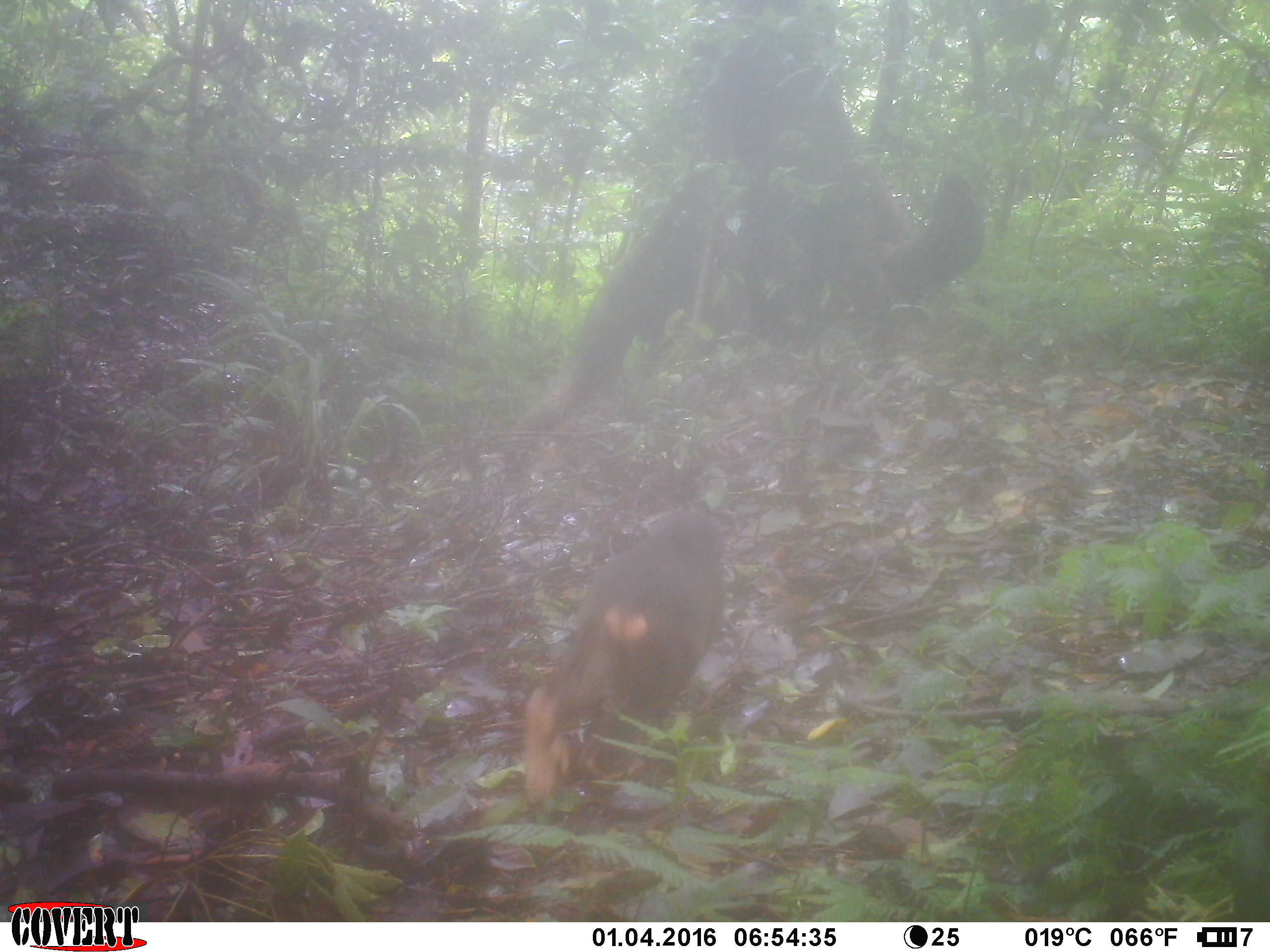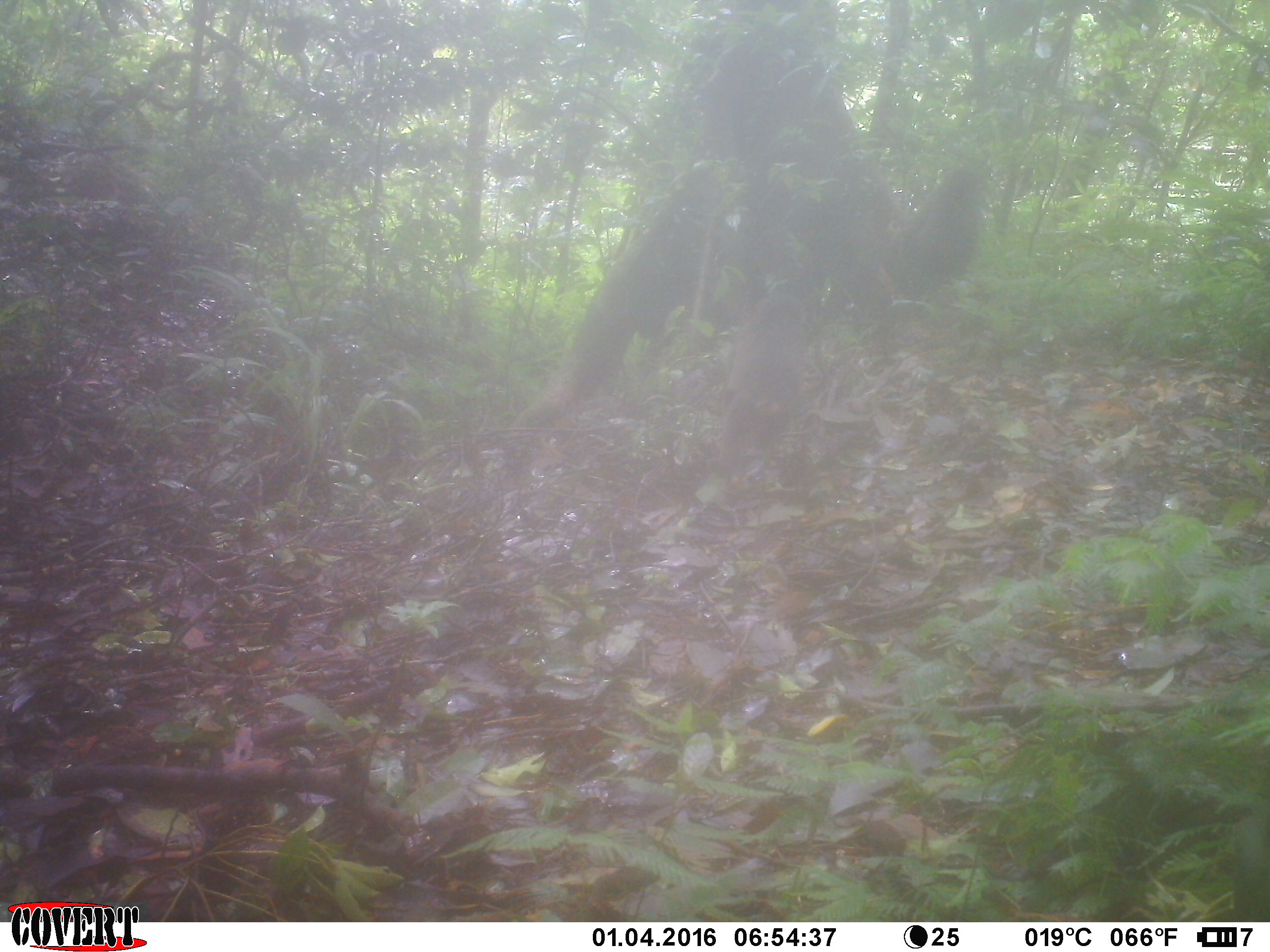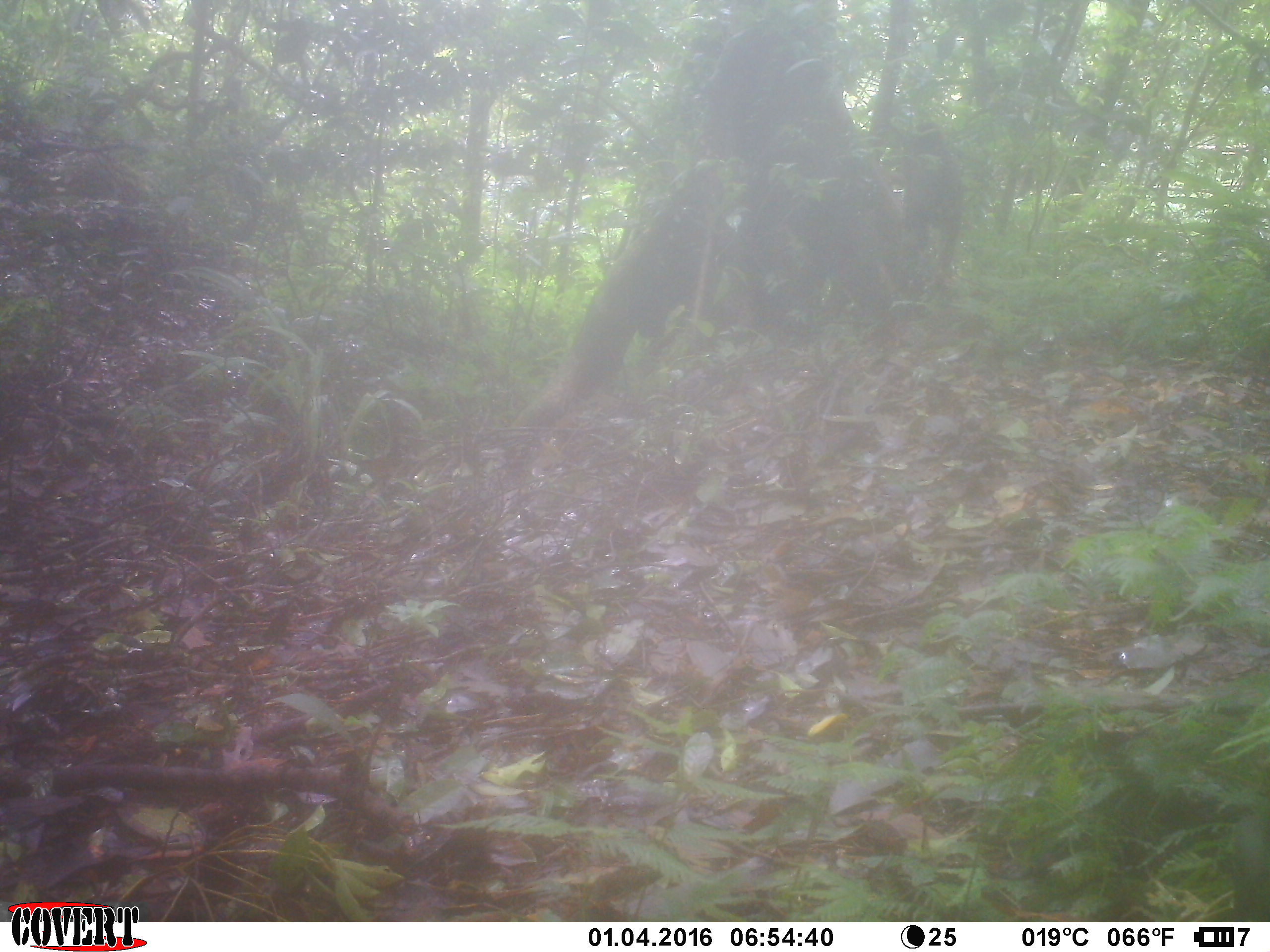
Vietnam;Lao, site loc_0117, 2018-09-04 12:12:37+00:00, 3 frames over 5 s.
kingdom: Animalia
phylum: Chordata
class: Mammalia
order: Primates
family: Cercopithecidae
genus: Macaca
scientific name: Macaca arctoides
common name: stump-tailed macaque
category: stump tailed macaque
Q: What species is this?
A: Stump tailed macaque (stump-tailed macaque) (Macaca arctoides).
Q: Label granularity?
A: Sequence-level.